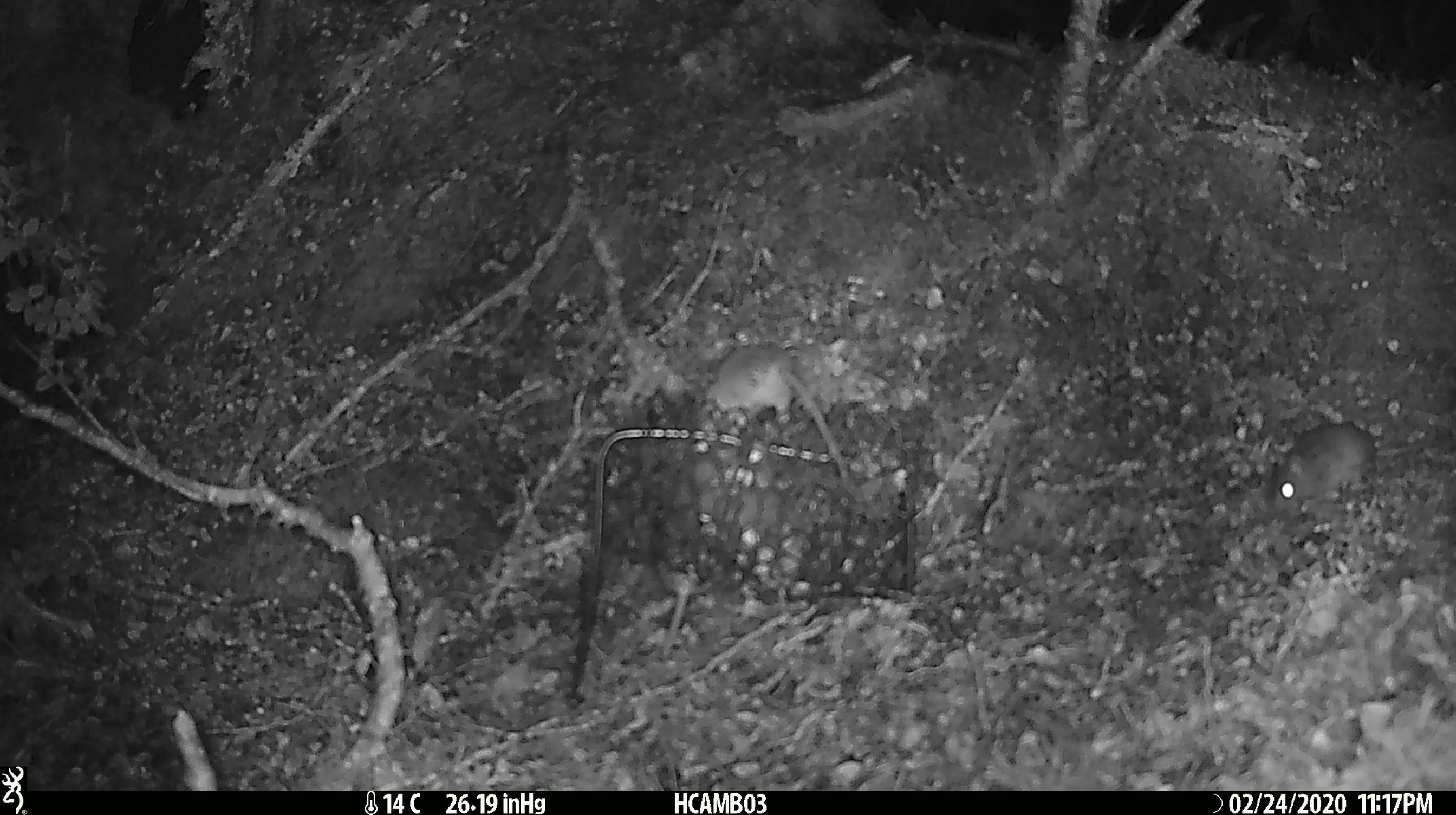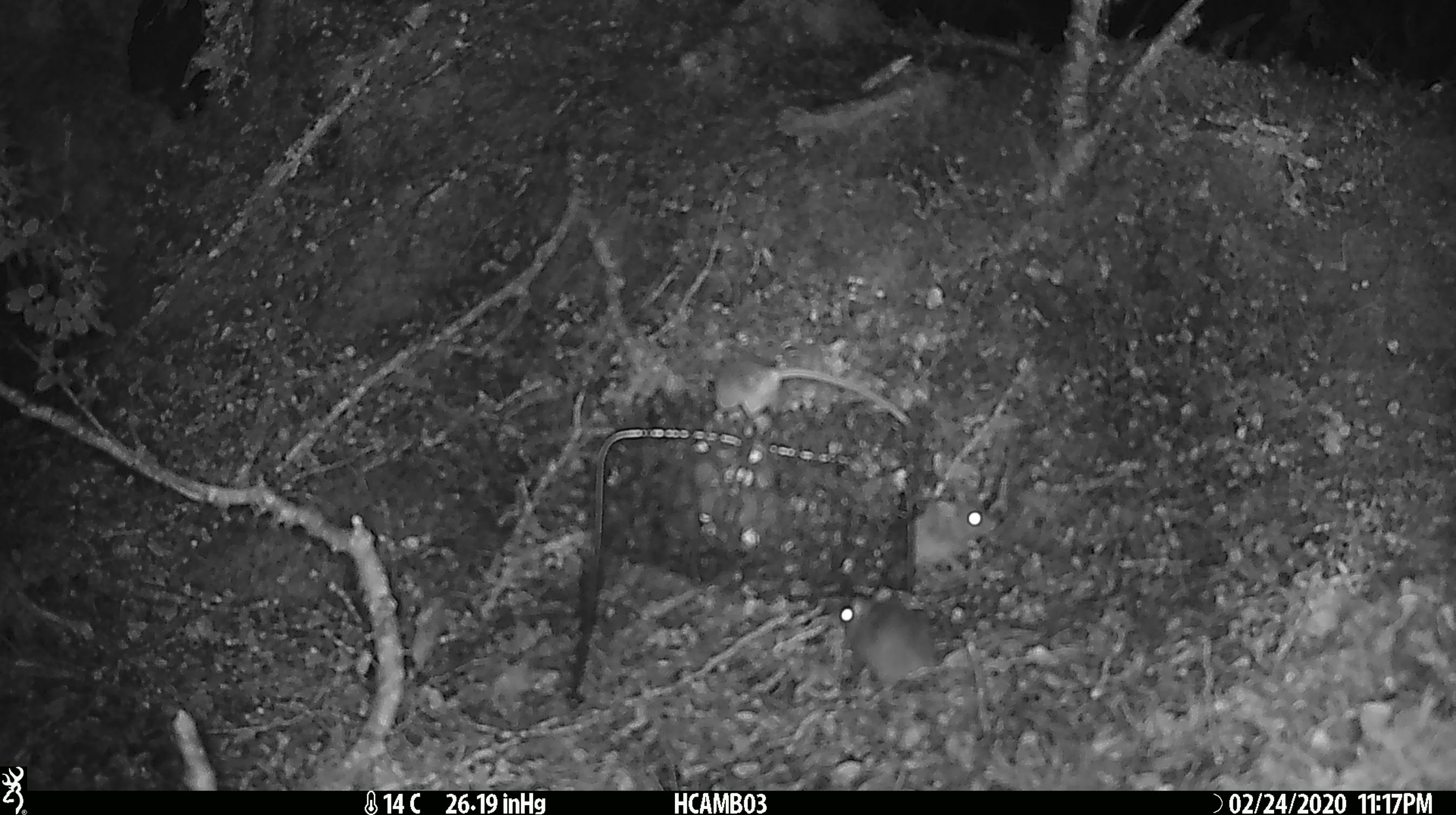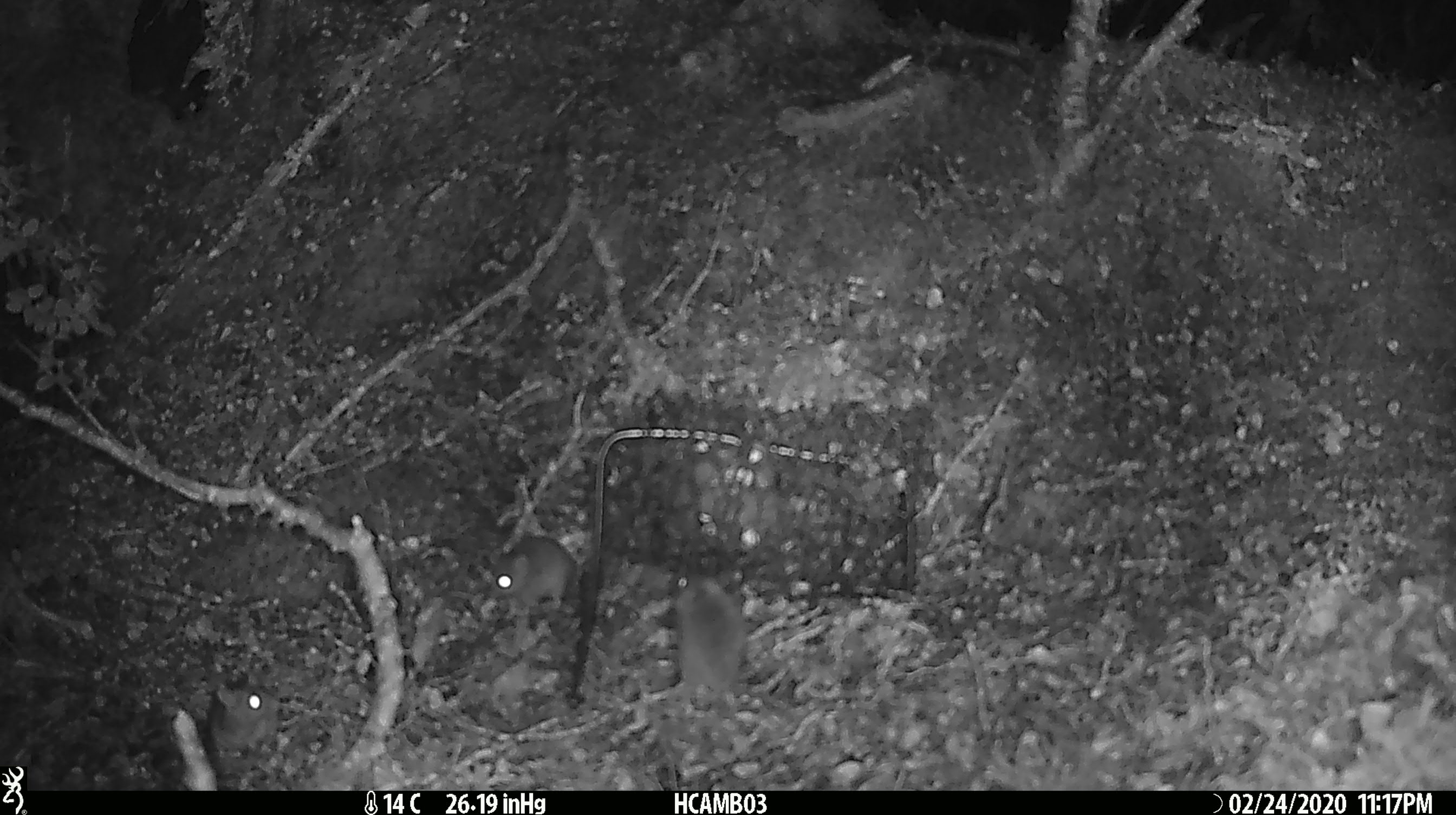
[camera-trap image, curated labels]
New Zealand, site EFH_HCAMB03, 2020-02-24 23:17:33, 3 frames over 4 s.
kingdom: Animalia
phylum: Chordata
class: Mammalia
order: Rodentia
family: Muridae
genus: Mus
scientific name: Mus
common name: mouse